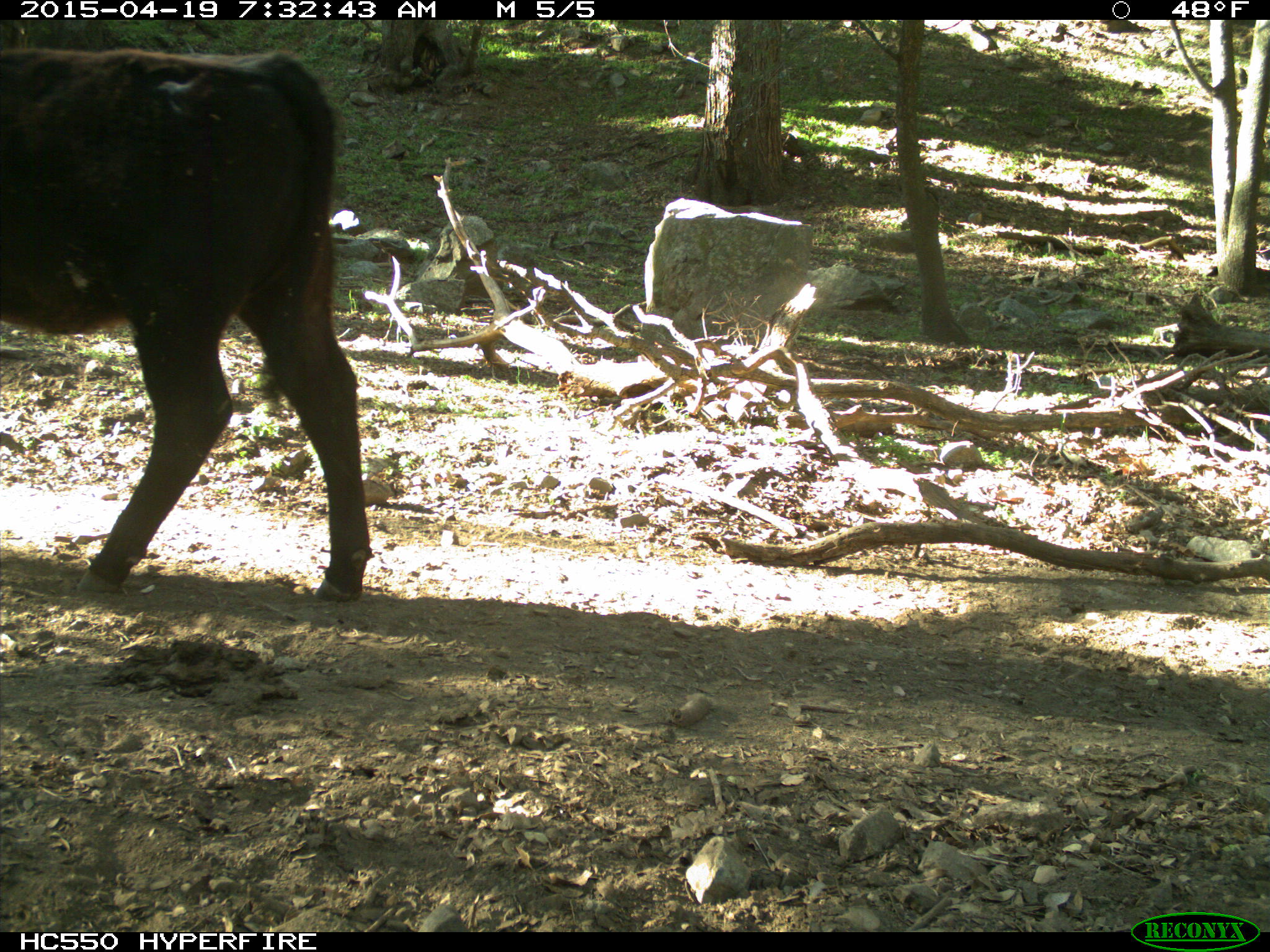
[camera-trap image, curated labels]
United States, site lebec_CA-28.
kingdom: Animalia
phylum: Chordata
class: Mammalia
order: Artiodactyla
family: Bovidae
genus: Bos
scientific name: Bos taurus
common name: domestic cow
Bos taurus (domestic cow).